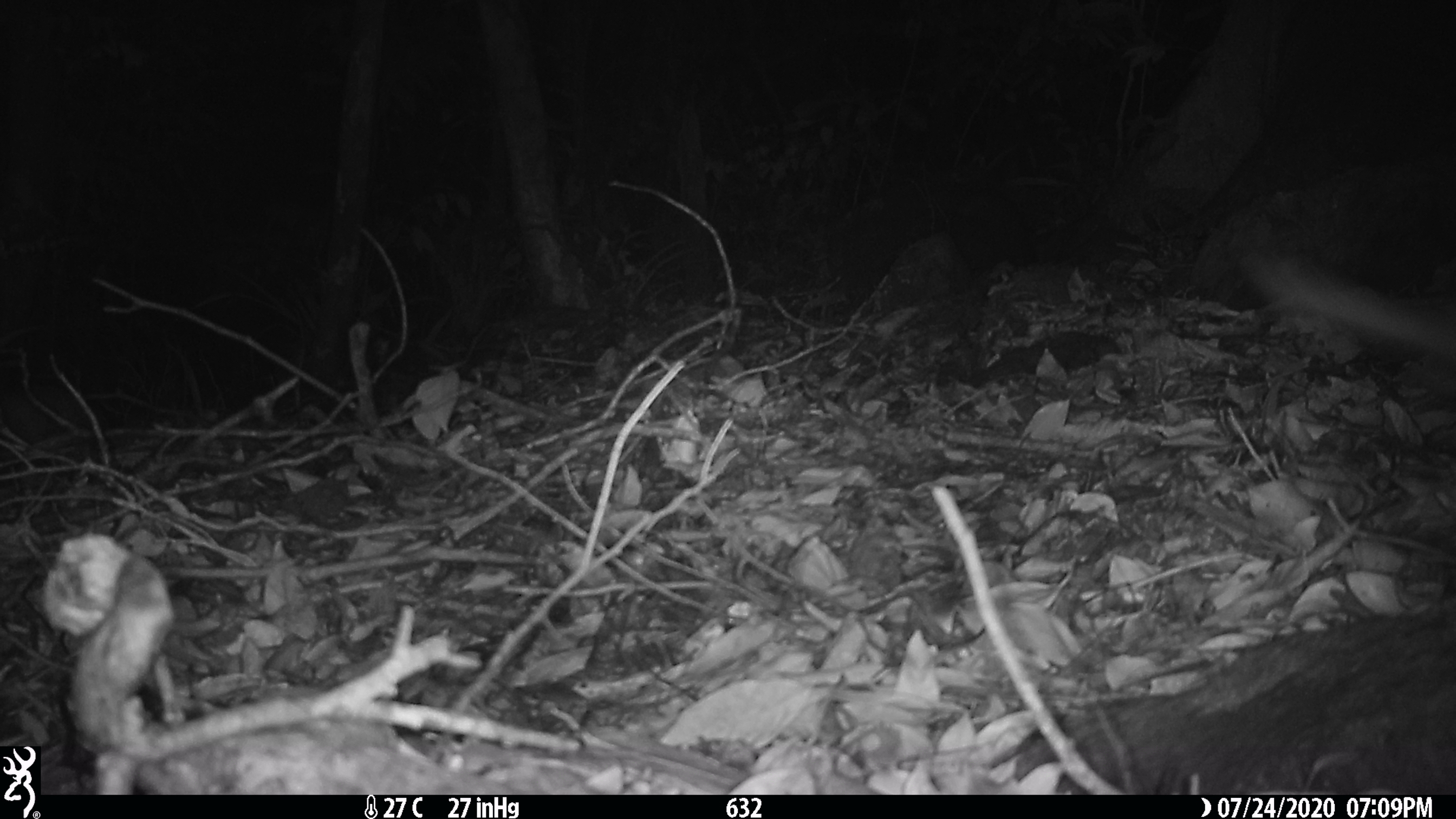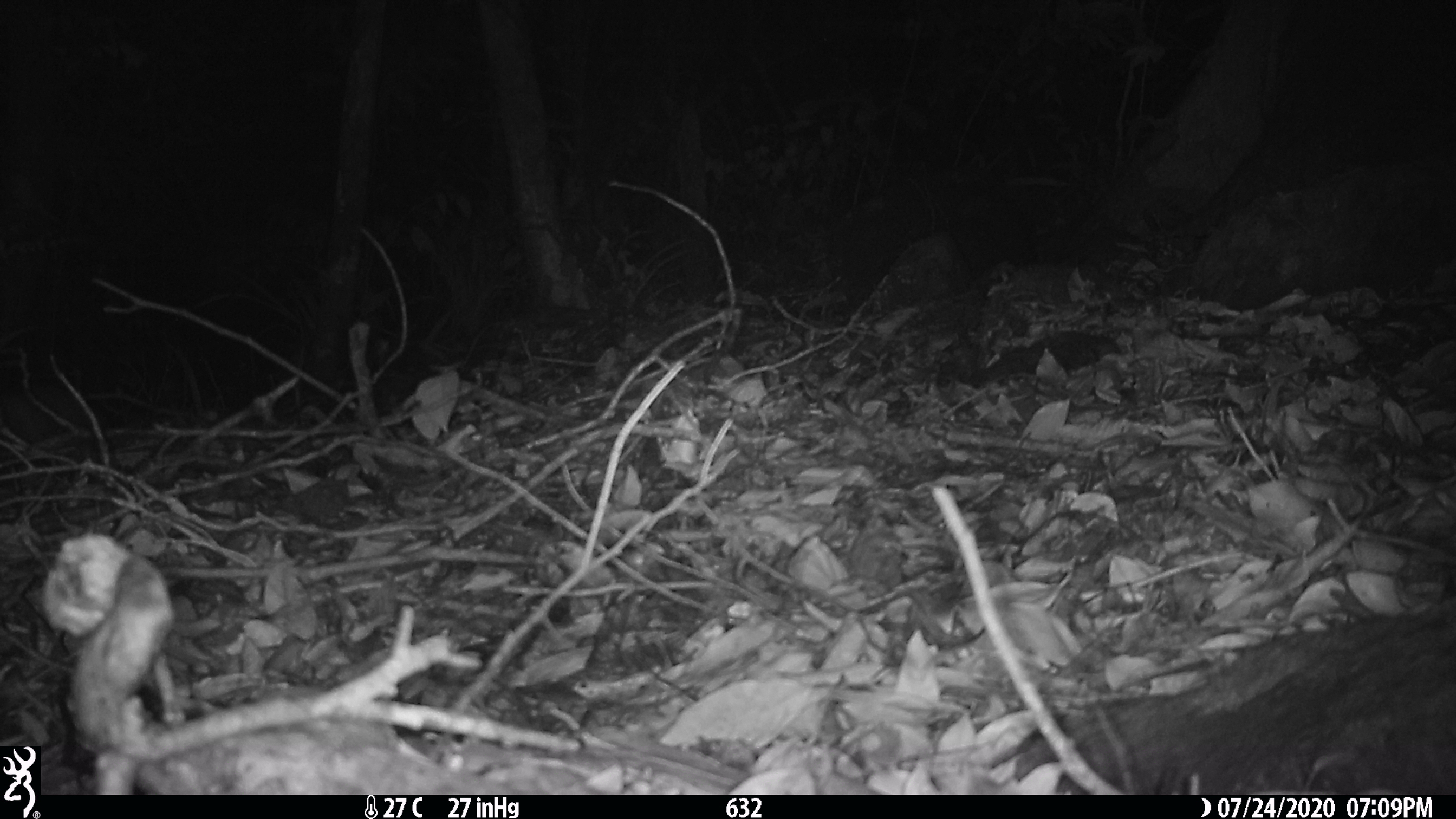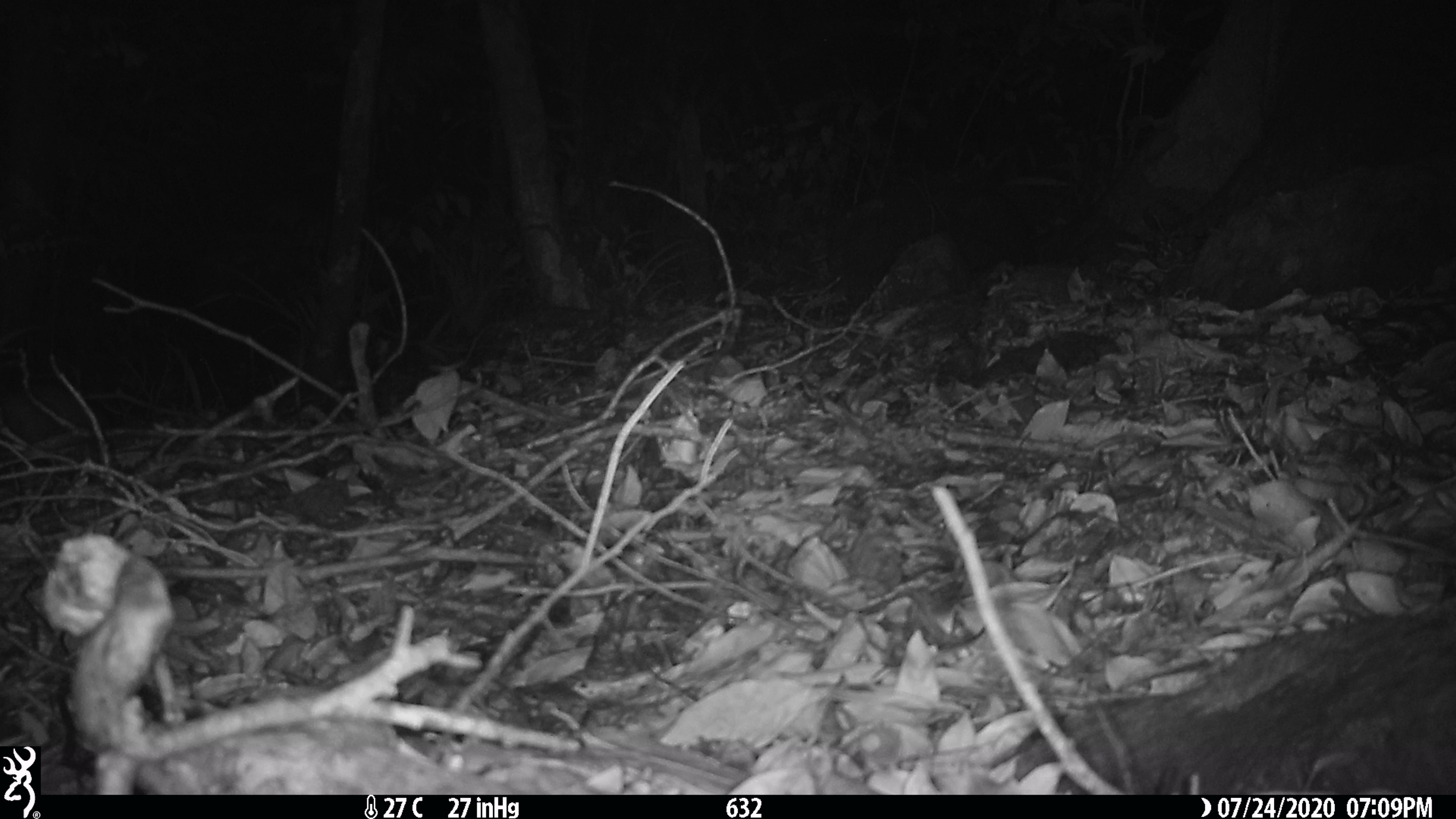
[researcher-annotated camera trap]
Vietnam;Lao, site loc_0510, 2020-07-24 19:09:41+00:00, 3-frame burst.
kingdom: Animalia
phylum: Chordata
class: Mammalia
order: Carnivora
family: Mustelidae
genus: Melogale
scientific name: Melogale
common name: ferret badger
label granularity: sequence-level